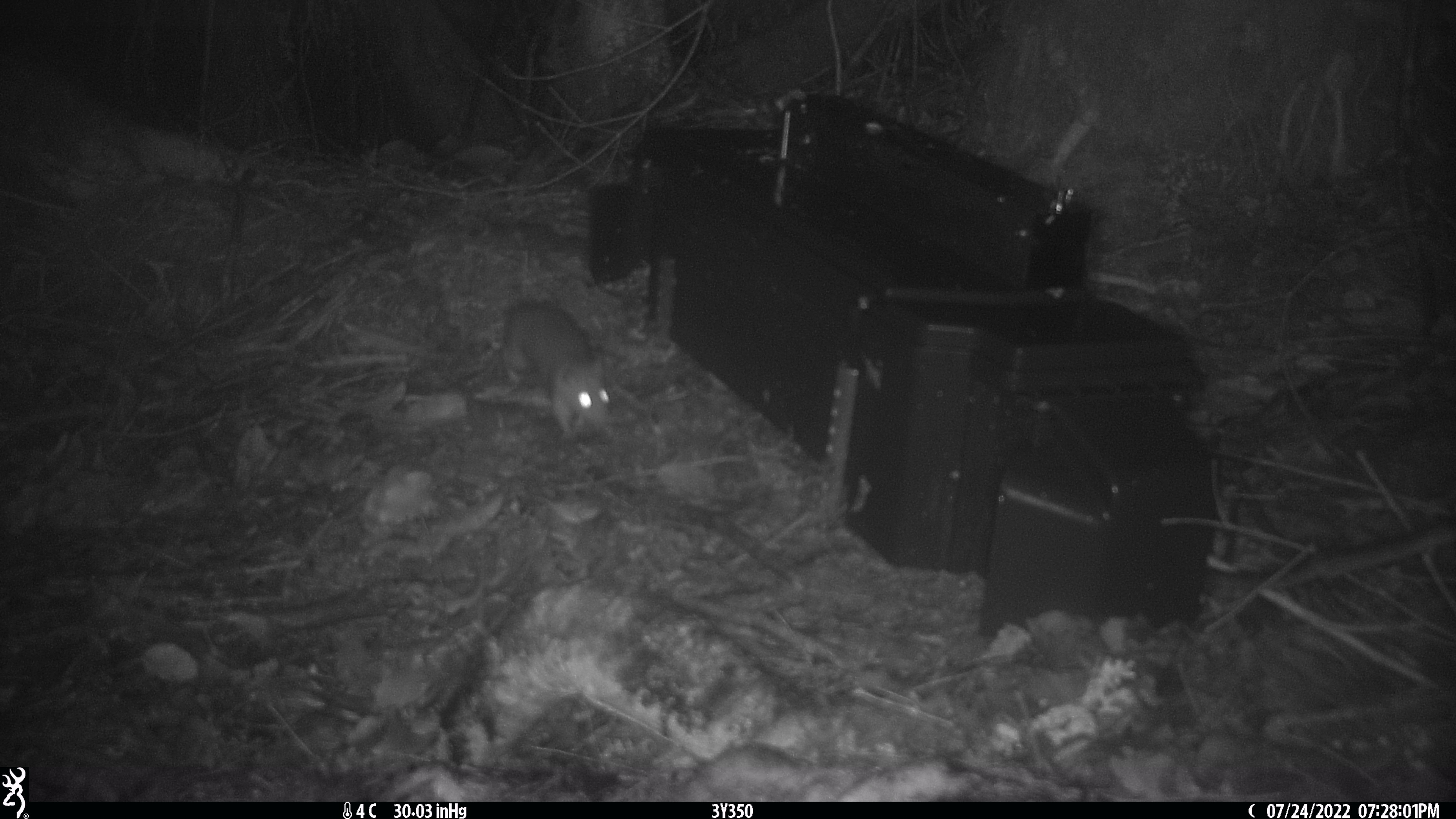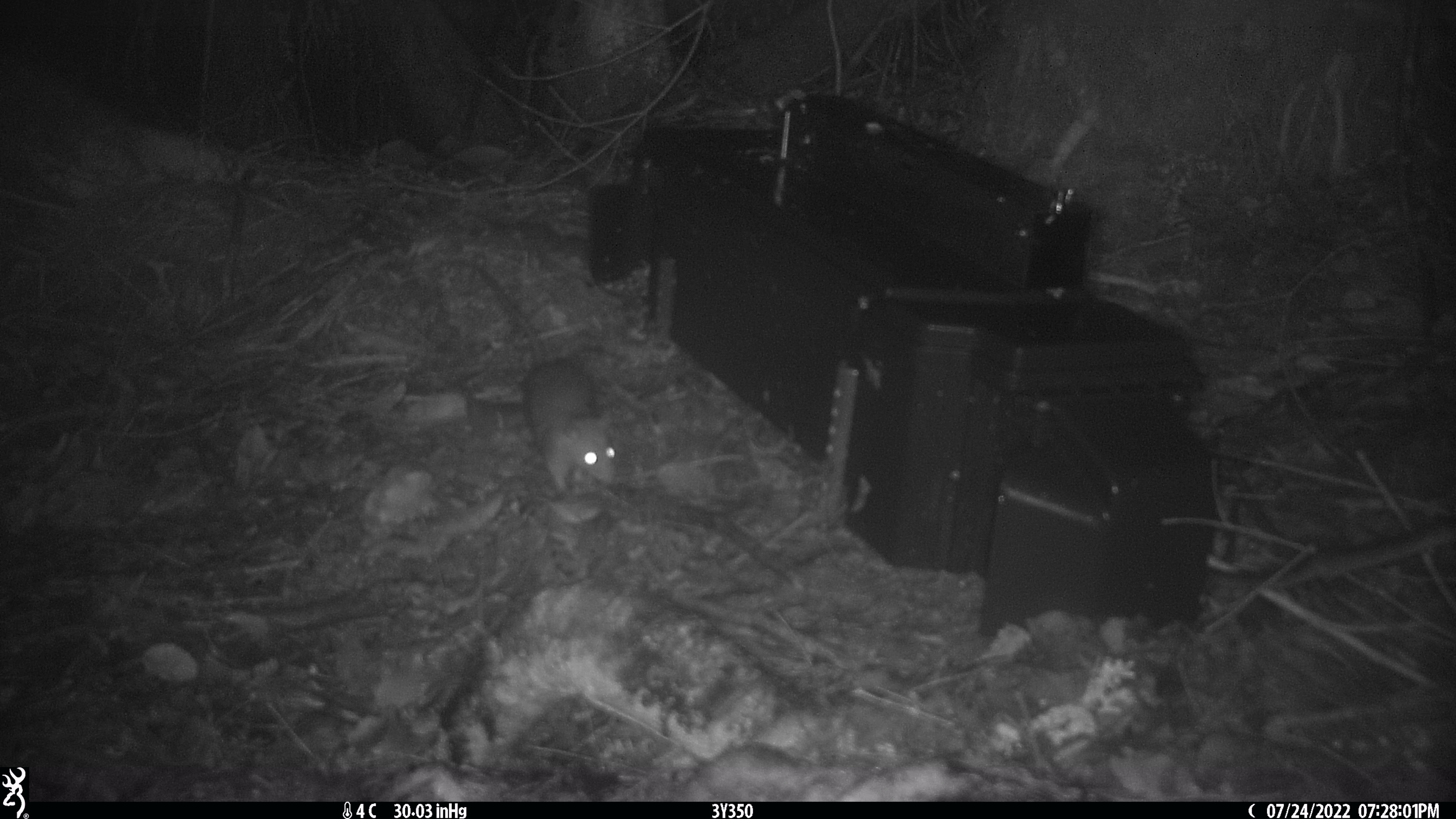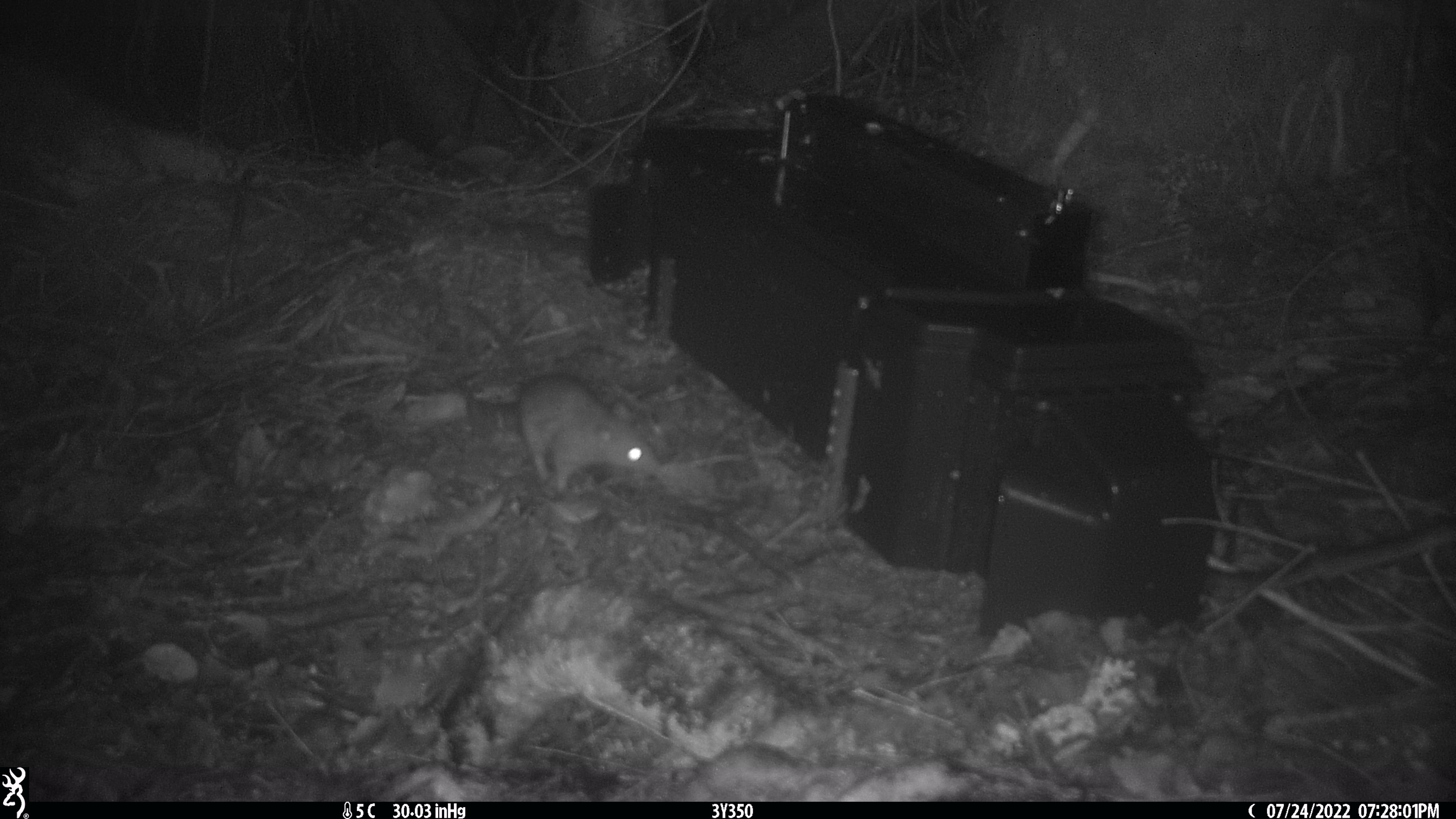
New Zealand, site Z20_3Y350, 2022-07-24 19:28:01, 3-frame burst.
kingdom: Animalia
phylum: Chordata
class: Mammalia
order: Rodentia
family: Muridae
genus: Rattus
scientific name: Rattus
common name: rat